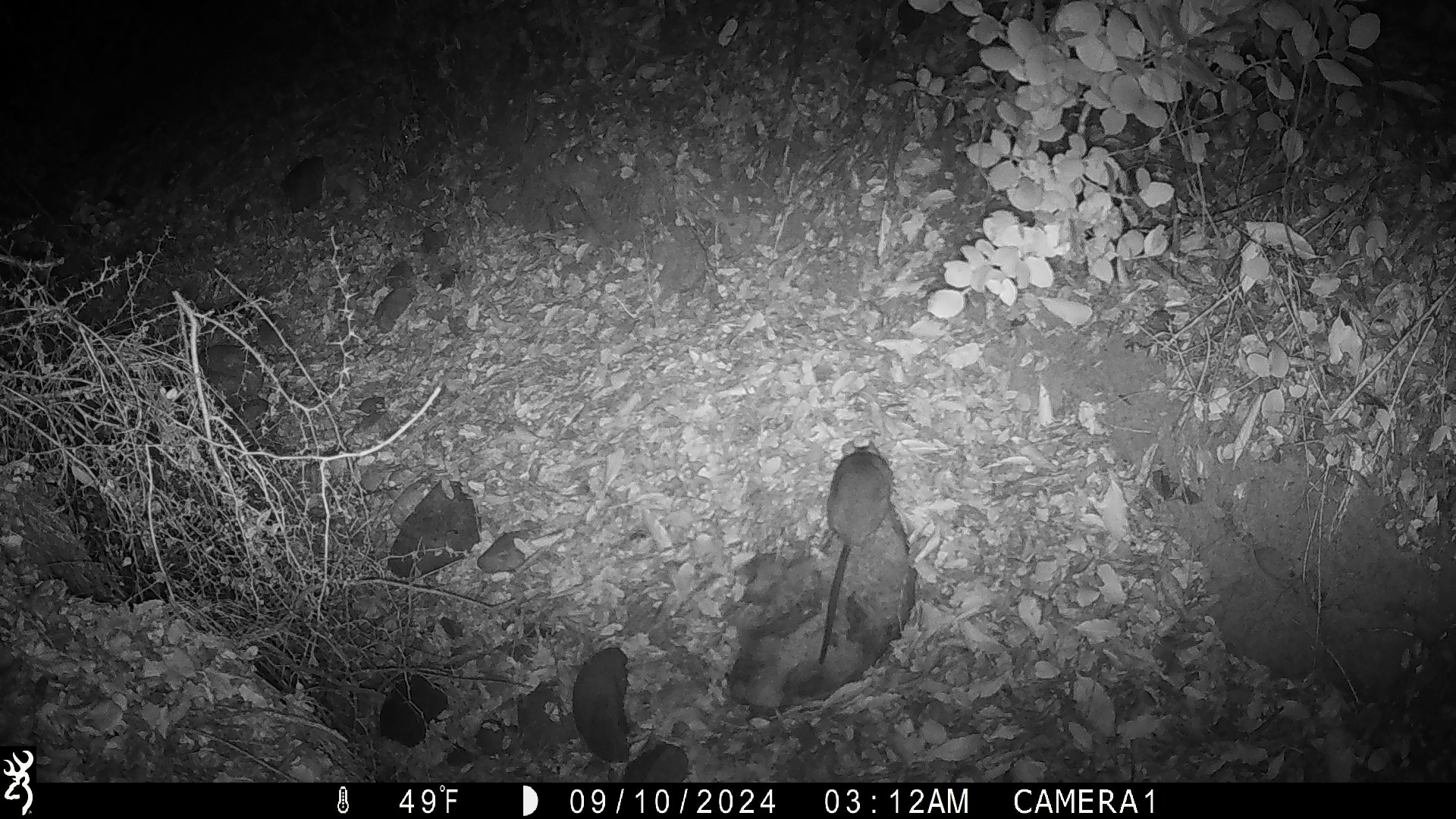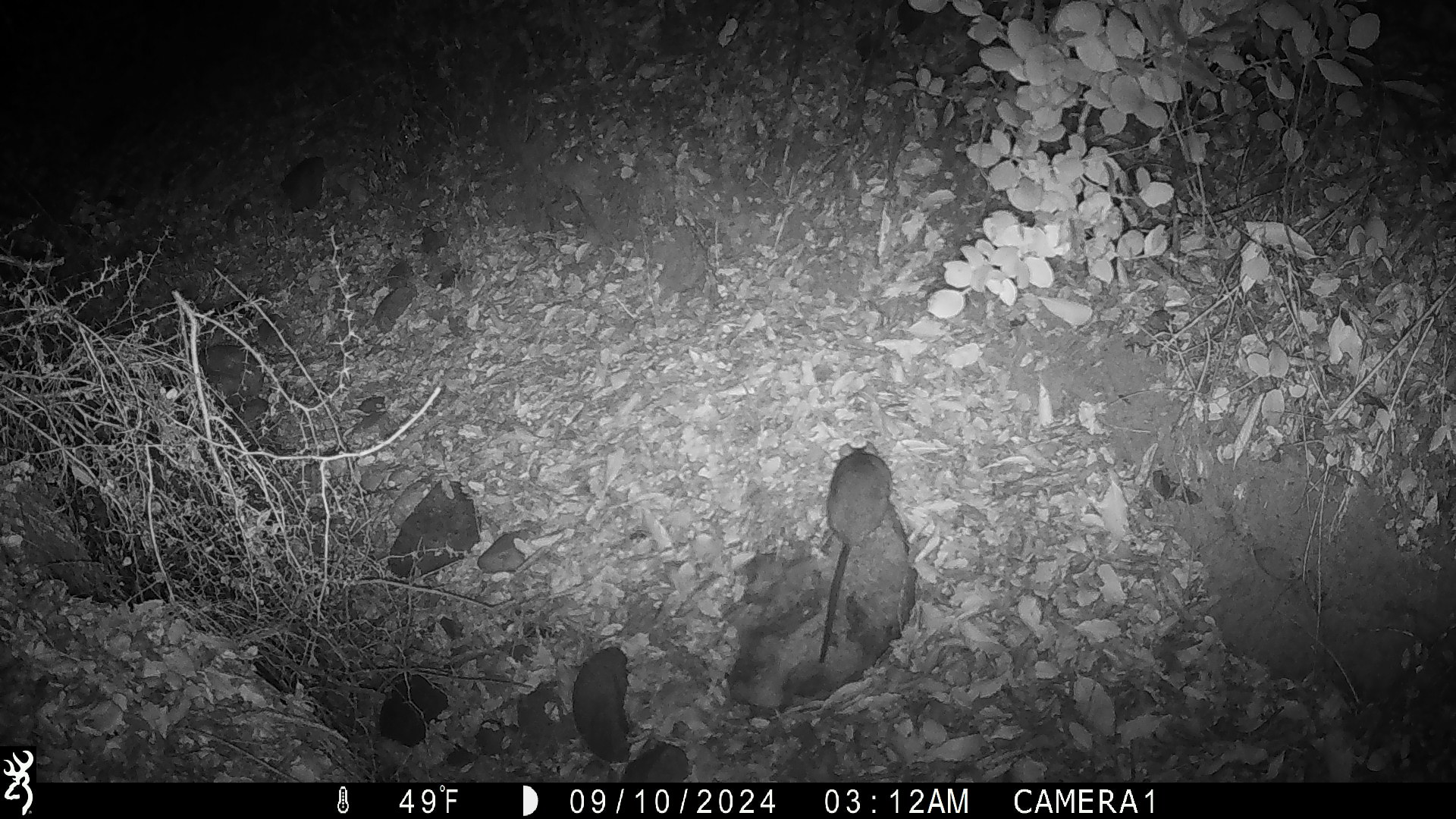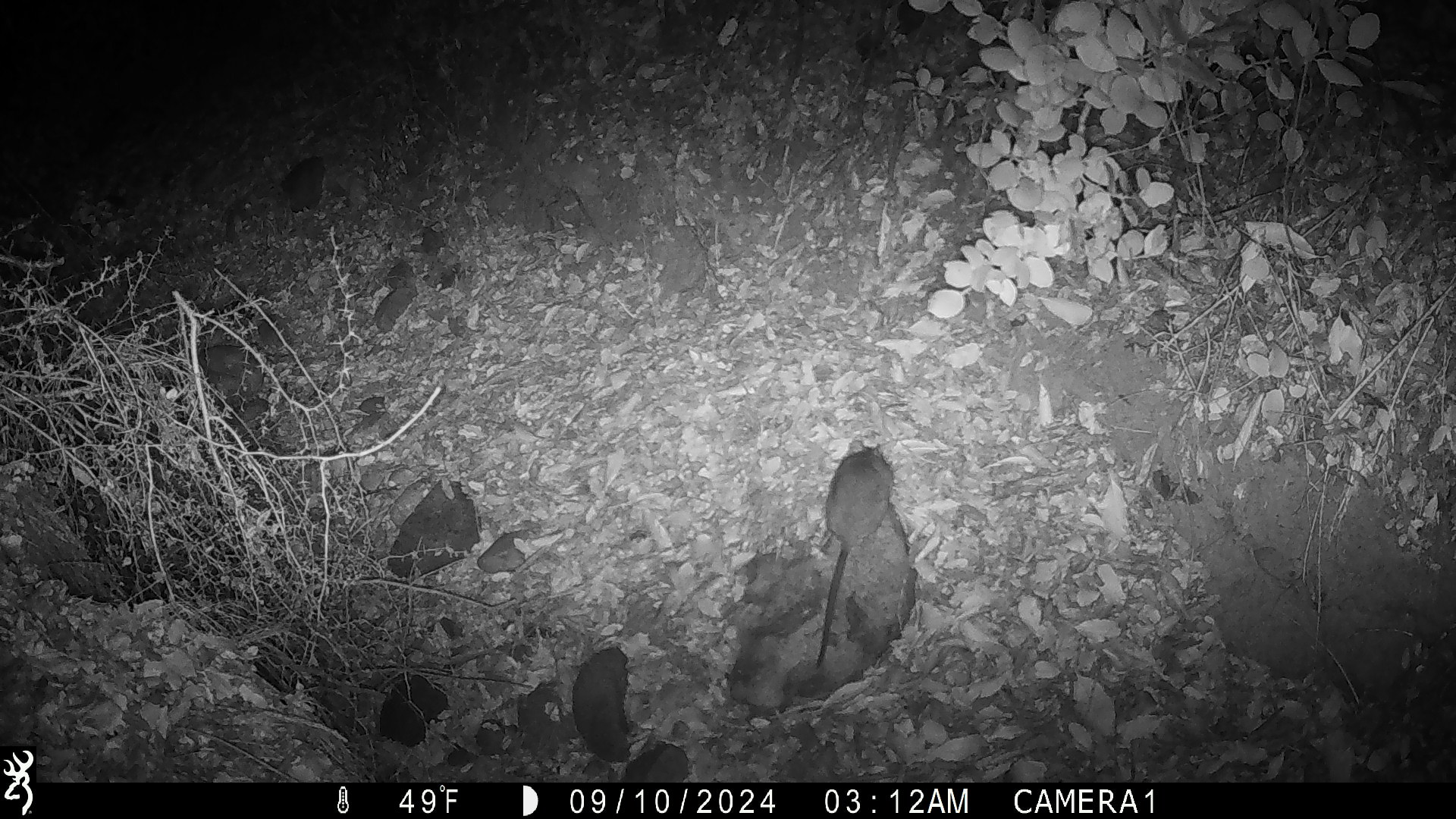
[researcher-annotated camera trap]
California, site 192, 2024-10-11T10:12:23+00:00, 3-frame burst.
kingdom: Animalia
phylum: Chordata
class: Mammalia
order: Rodentia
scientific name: Rodentia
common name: mouse or rat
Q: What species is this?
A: Mouse or rat (Rodentia).